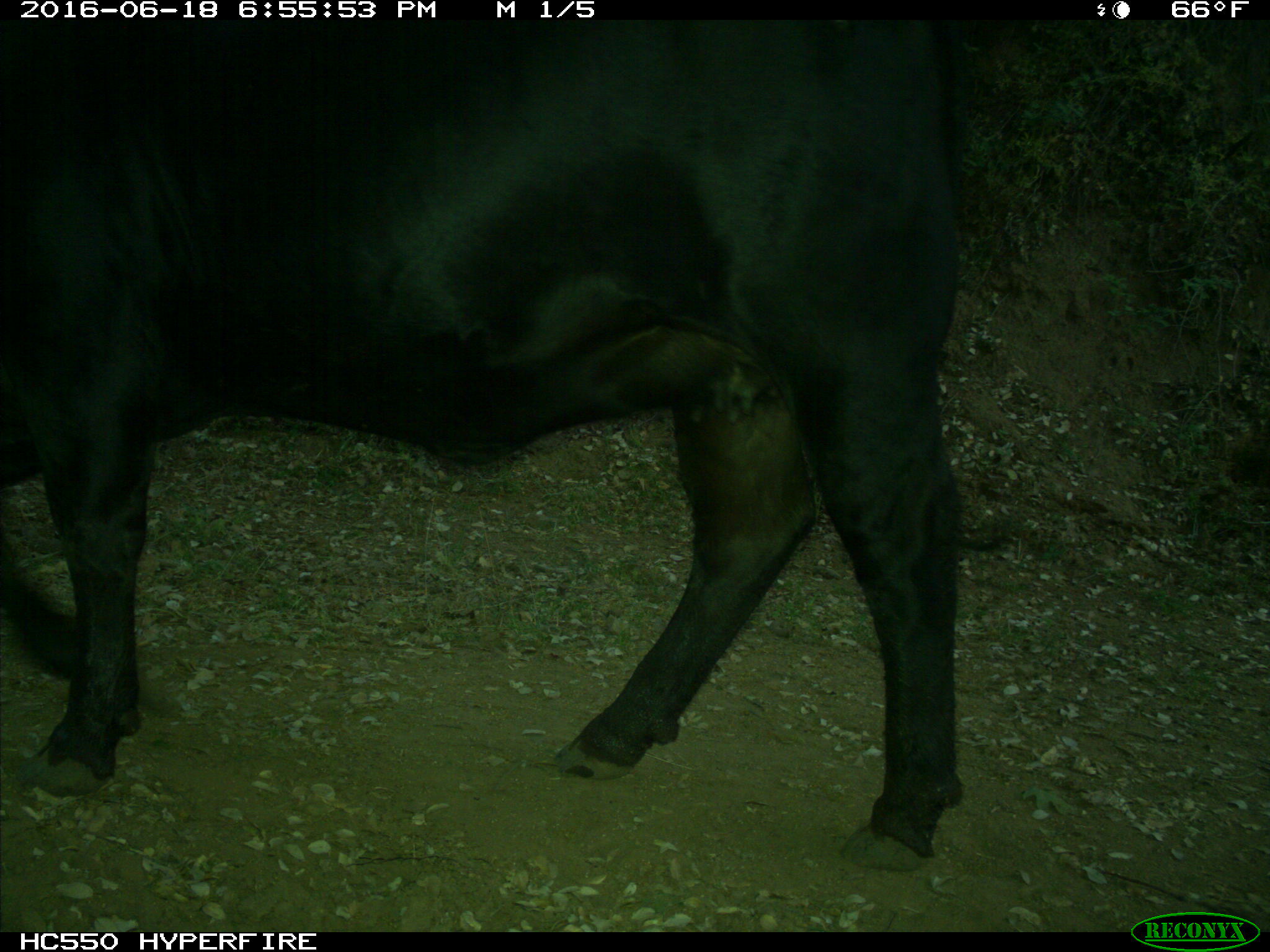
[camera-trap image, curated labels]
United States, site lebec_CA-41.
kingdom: Animalia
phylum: Chordata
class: Mammalia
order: Artiodactyla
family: Bovidae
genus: Bos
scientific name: Bos taurus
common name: domestic cow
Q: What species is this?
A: Bos taurus (domestic cow).